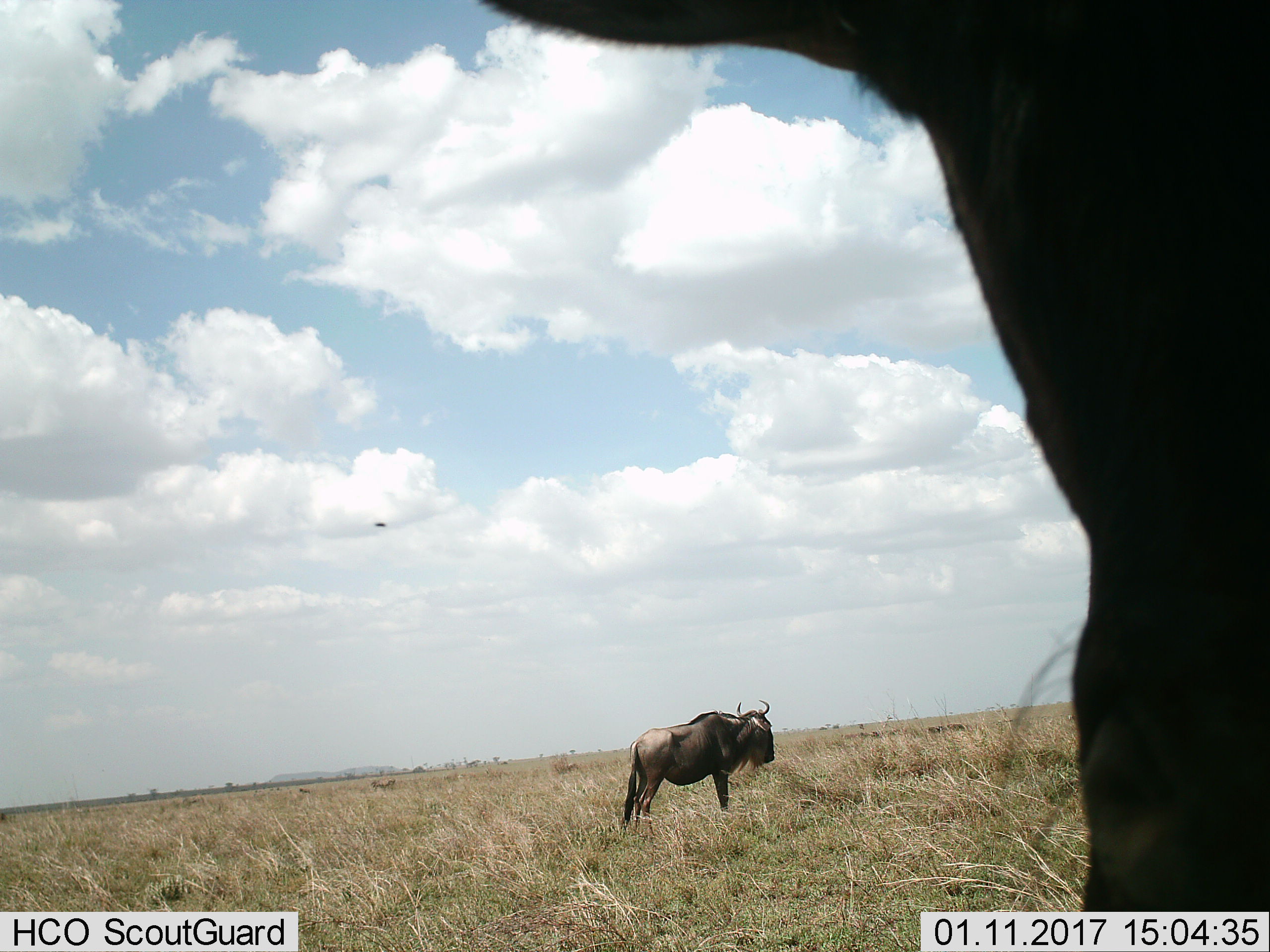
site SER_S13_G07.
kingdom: Animalia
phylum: Chordata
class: Mammalia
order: Artiodactyla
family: Bovidae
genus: Connochaetes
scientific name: Connochaetes taurinus taurinus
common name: blue wildebeest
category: wildebeestblue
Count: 2.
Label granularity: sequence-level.